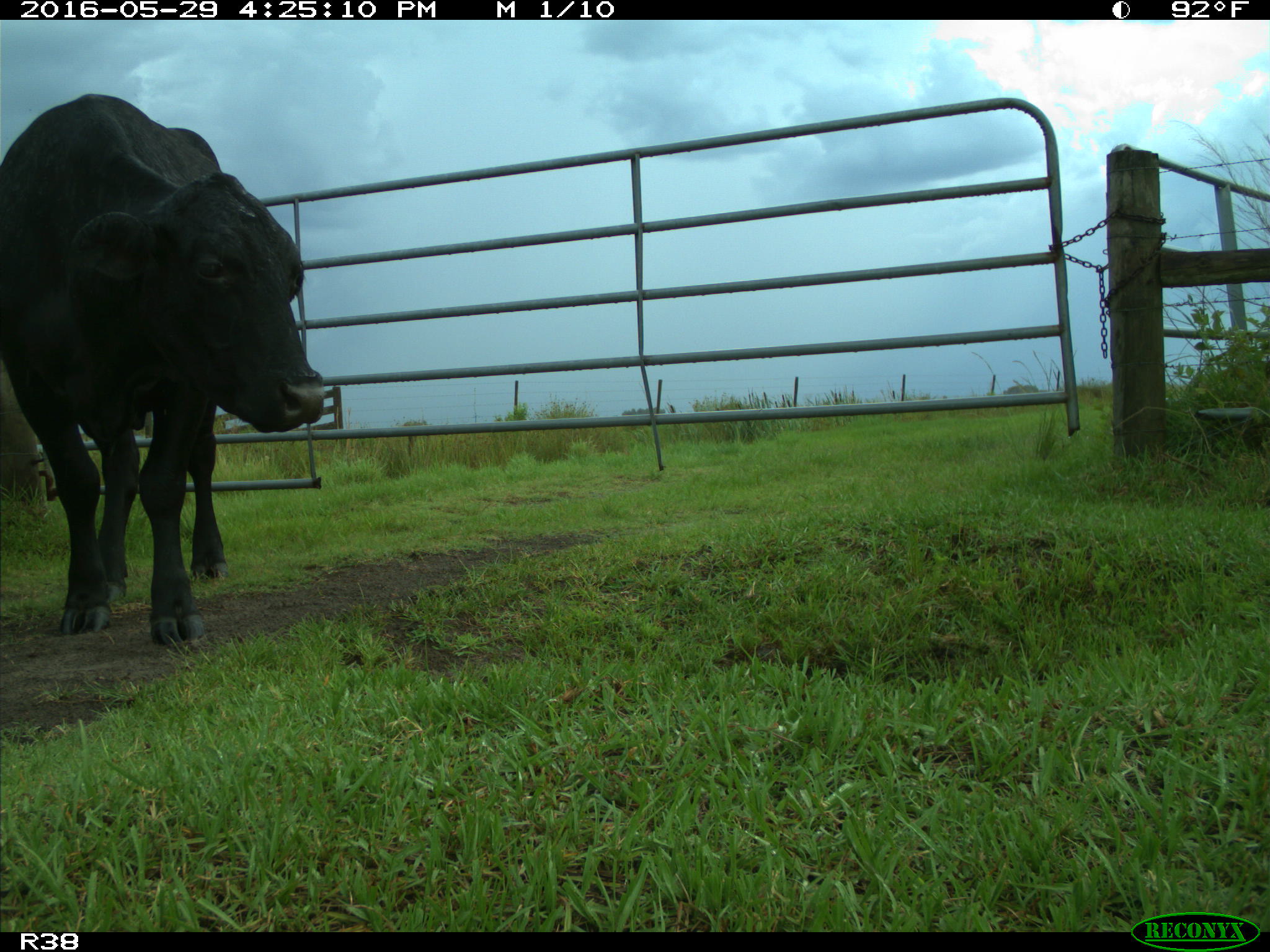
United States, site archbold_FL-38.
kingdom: Animalia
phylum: Chordata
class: Mammalia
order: Artiodactyla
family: Bovidae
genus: Bos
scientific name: Bos taurus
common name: domestic cow